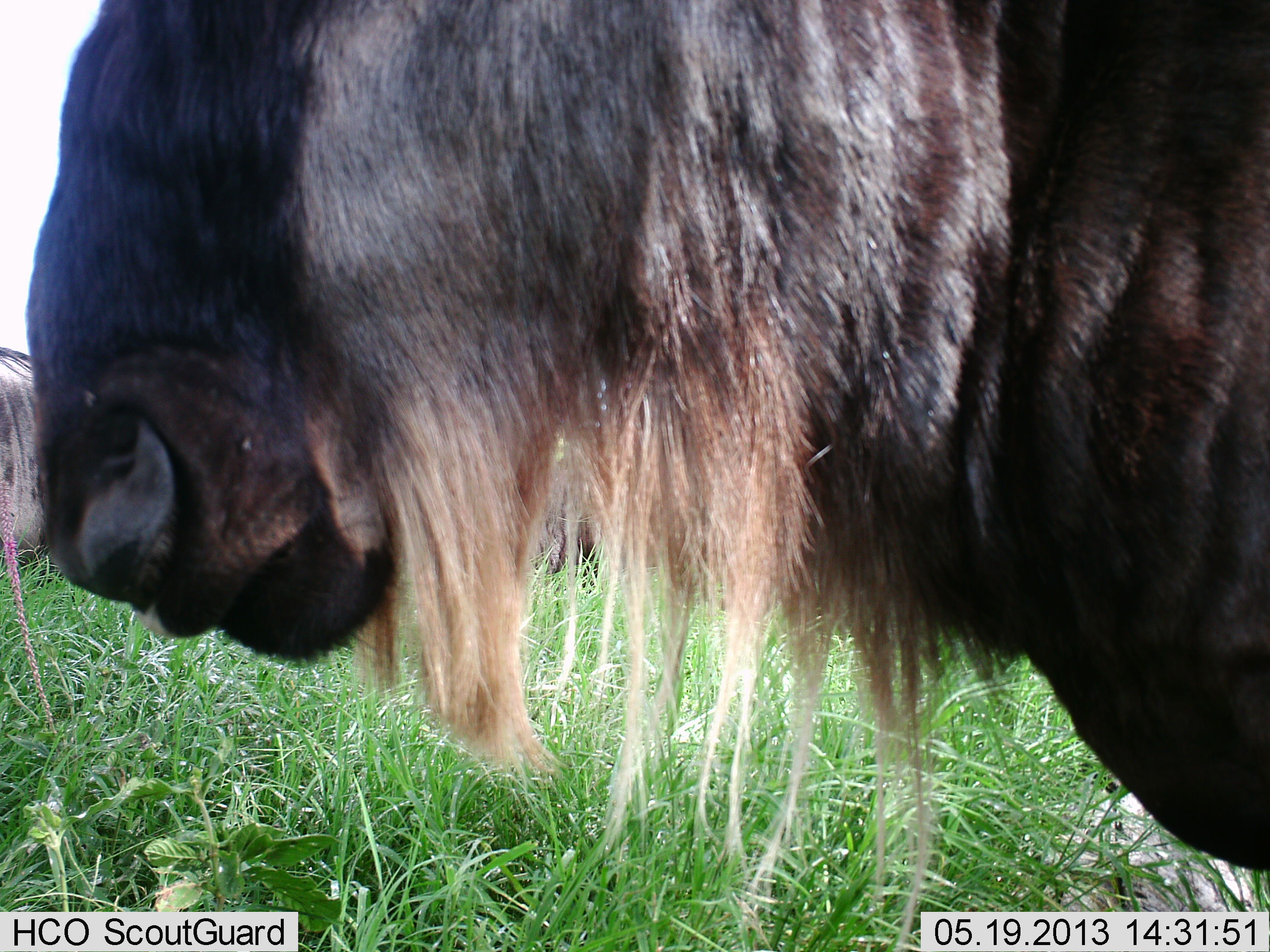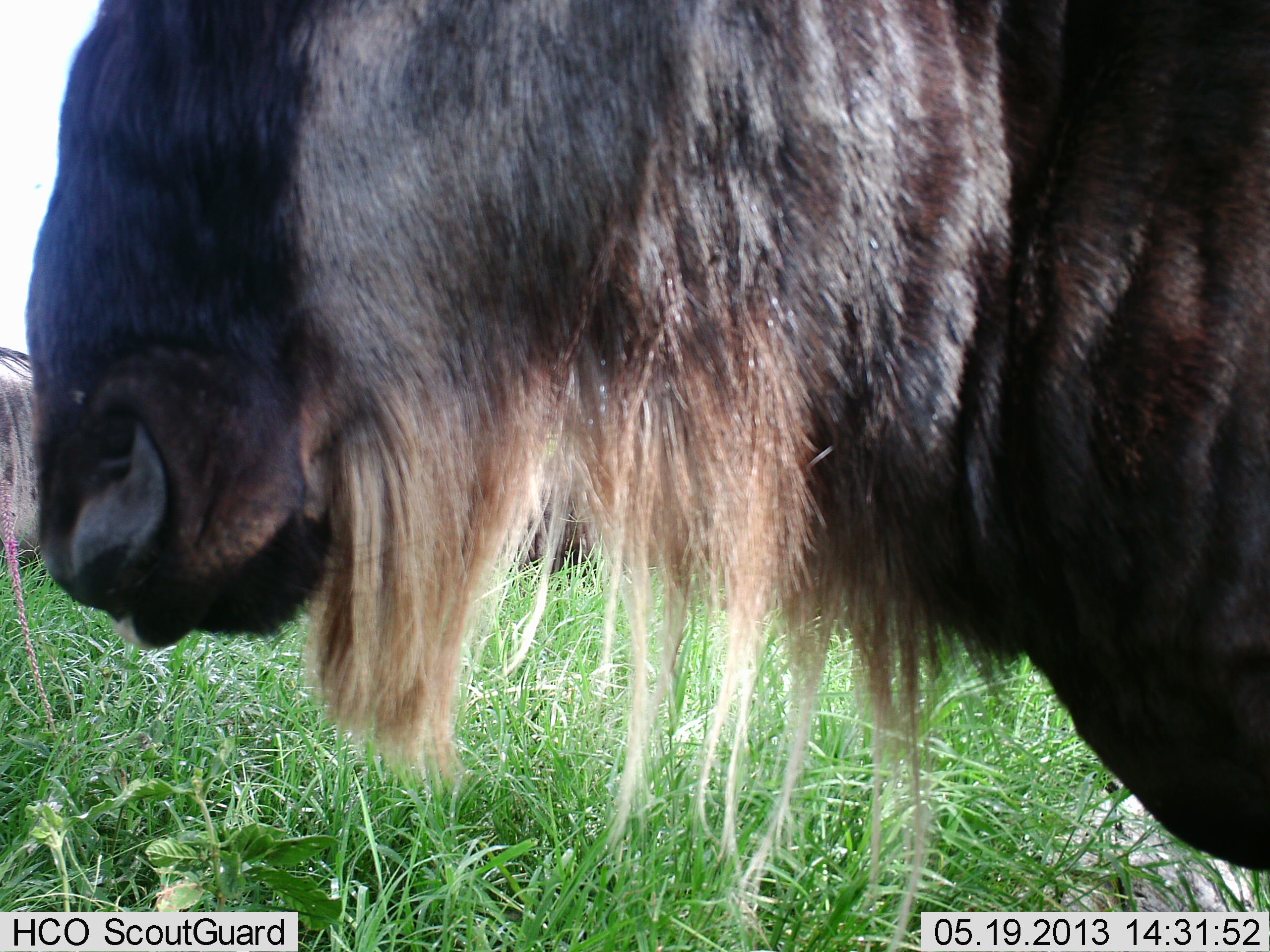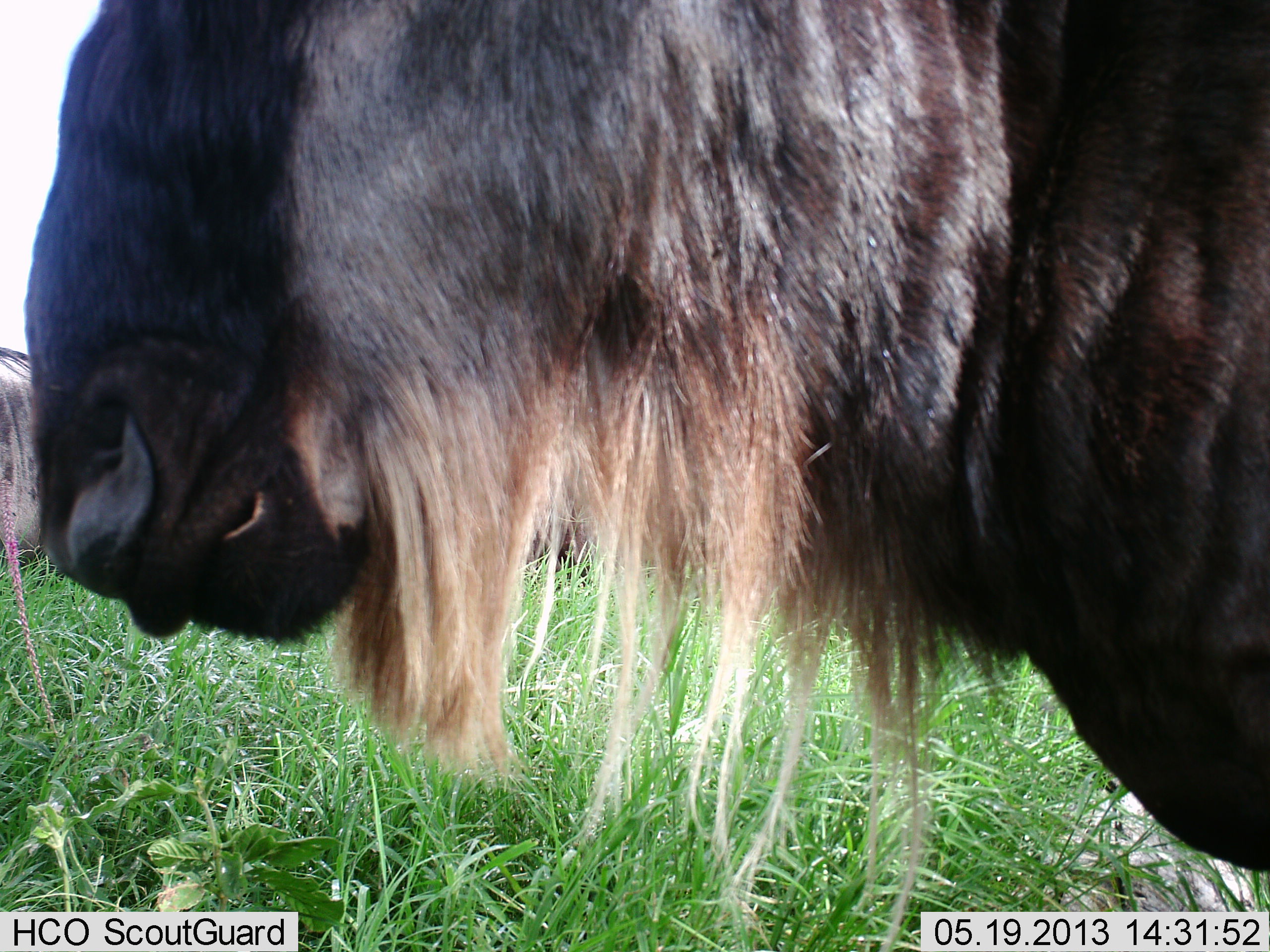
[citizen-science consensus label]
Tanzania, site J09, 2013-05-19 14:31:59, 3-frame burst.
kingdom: Animalia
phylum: Chordata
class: Mammalia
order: Artiodactyla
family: Bovidae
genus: Connochaetes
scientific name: Connochaetes taurinus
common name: blue wildebeest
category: wildebeest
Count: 2.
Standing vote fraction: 69%.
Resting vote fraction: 19%.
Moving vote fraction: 6%.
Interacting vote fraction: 0%.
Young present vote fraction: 0%.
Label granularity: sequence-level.